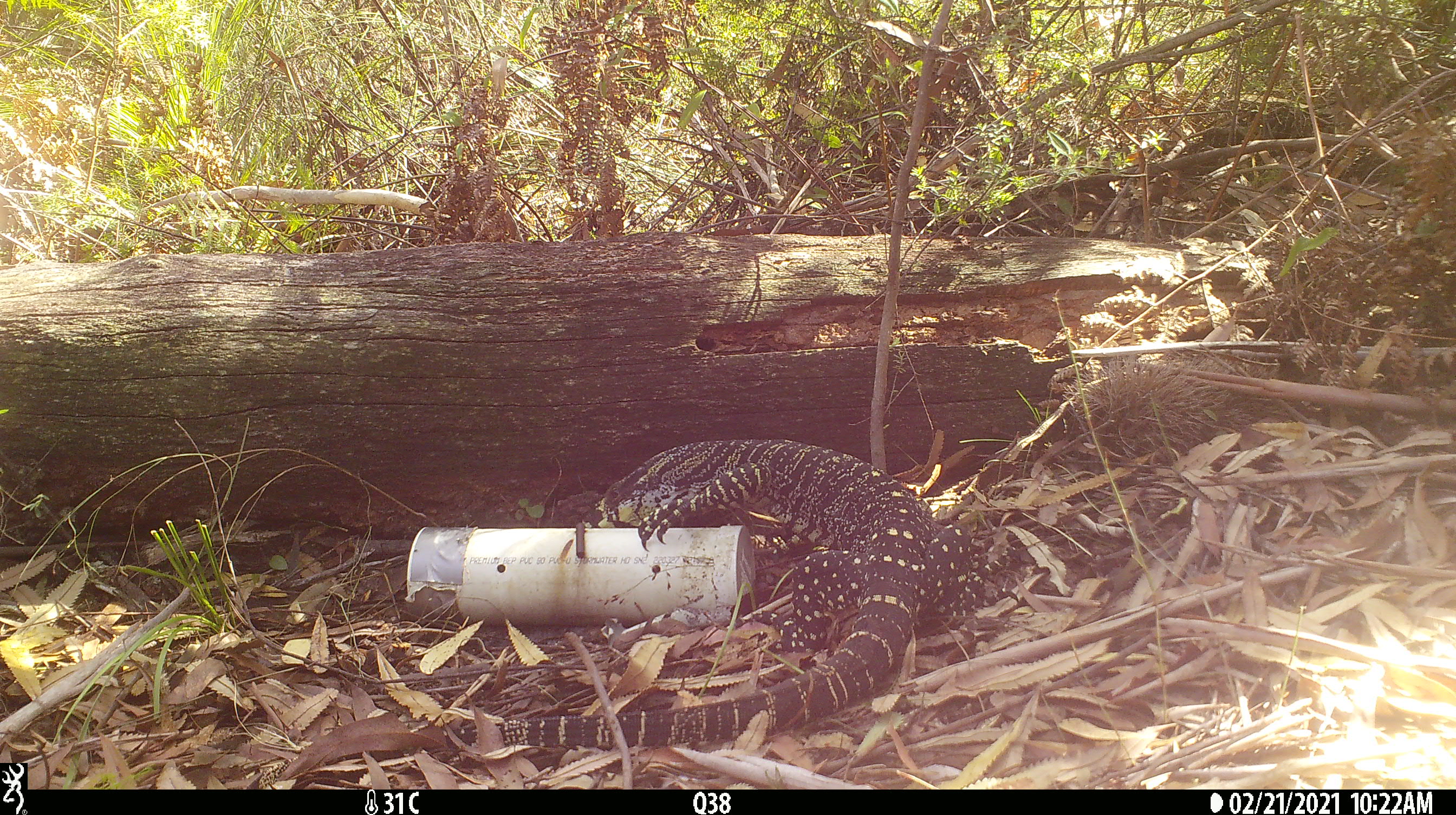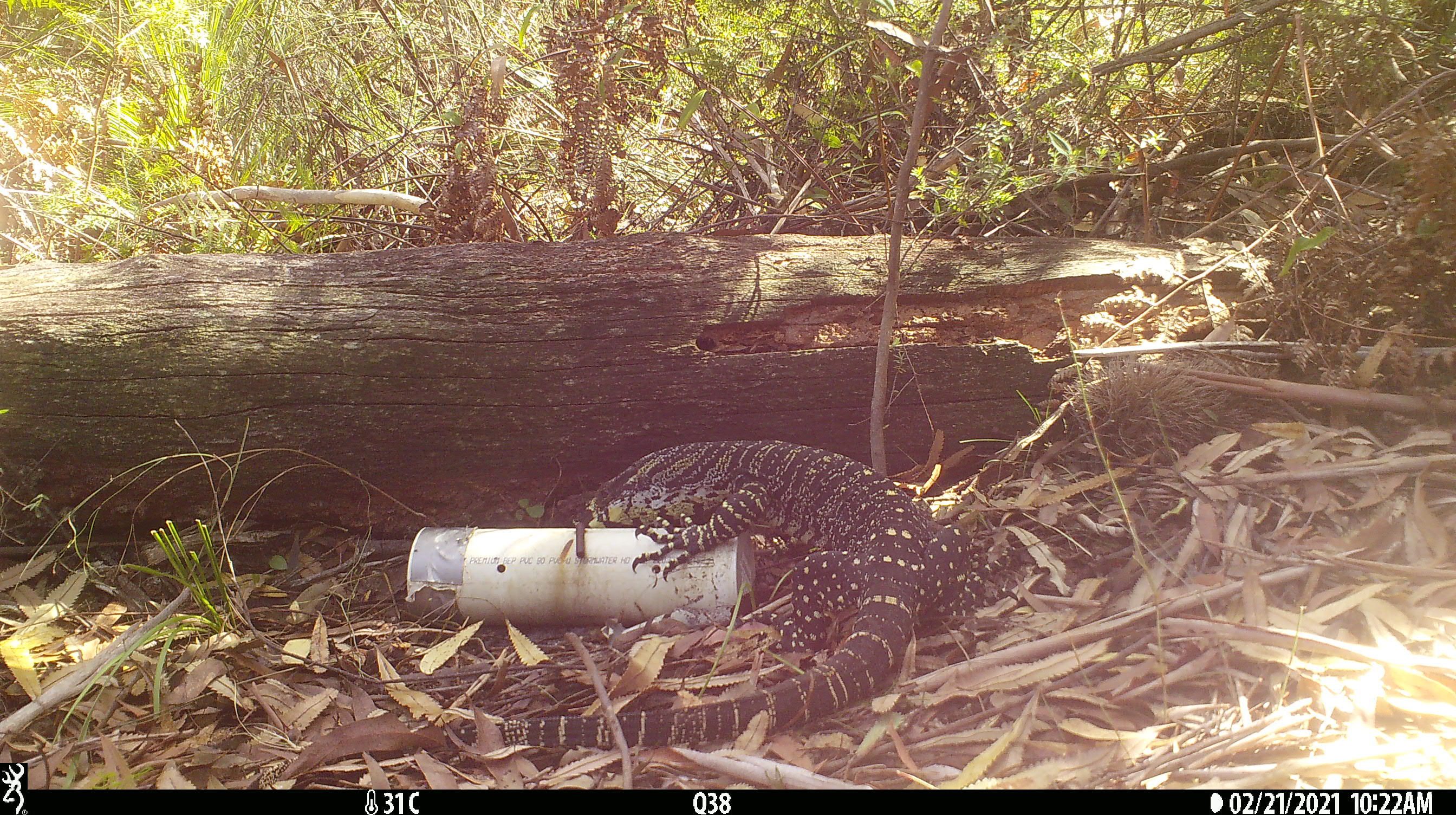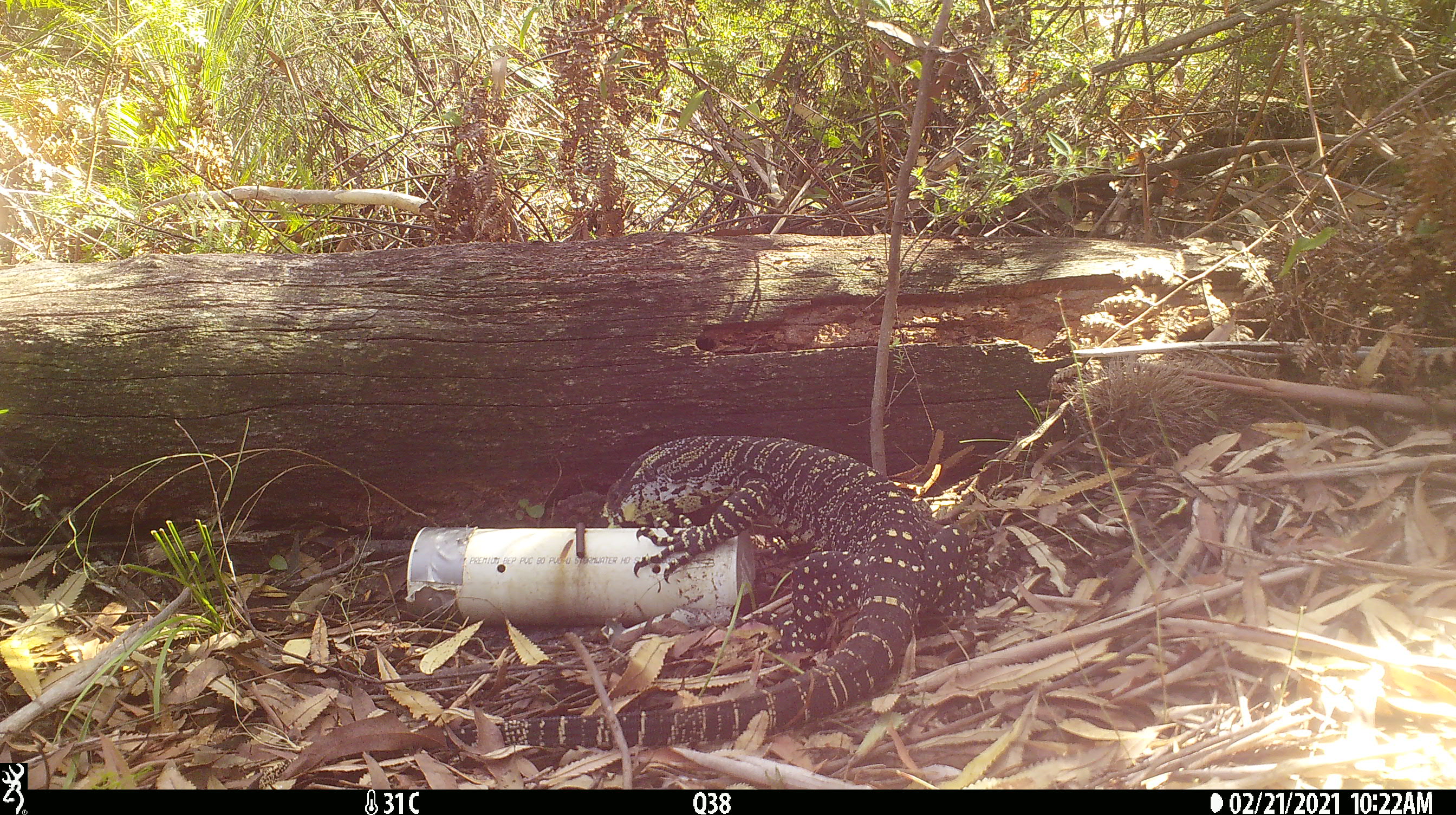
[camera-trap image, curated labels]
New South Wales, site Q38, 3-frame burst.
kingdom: Animalia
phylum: Chordata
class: Reptilia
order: Squamata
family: Varanidae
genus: Varanus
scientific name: Varanus varius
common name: lace monitor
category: goanna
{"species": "goanna (lace monitor) (Varanus varius)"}